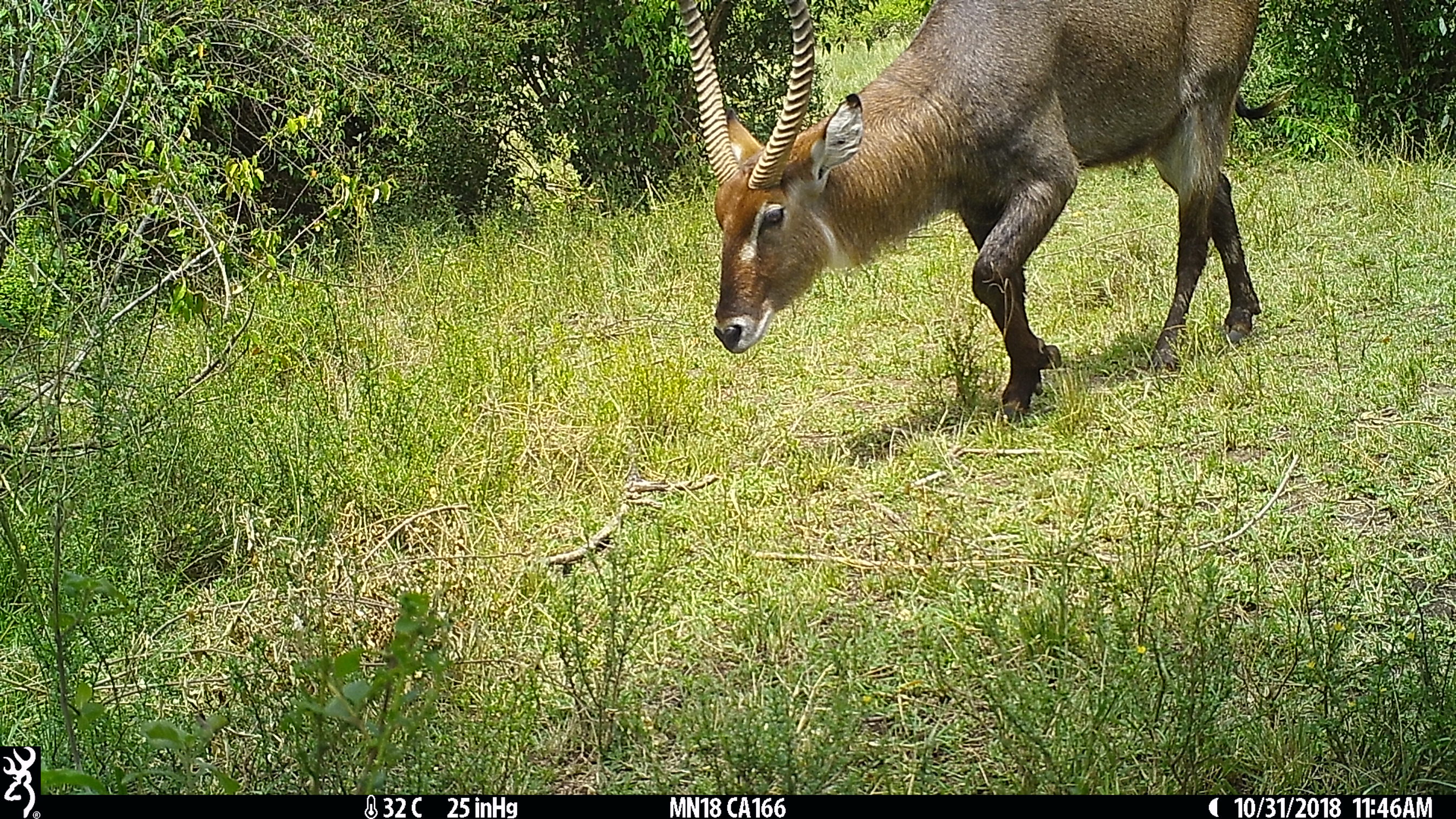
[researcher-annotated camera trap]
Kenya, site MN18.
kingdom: Animalia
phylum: Chordata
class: Mammalia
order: Artiodactyla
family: Bovidae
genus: Kobus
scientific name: Kobus ellipsiprymnus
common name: waterbuck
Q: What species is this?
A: Waterbuck (Kobus ellipsiprymnus).